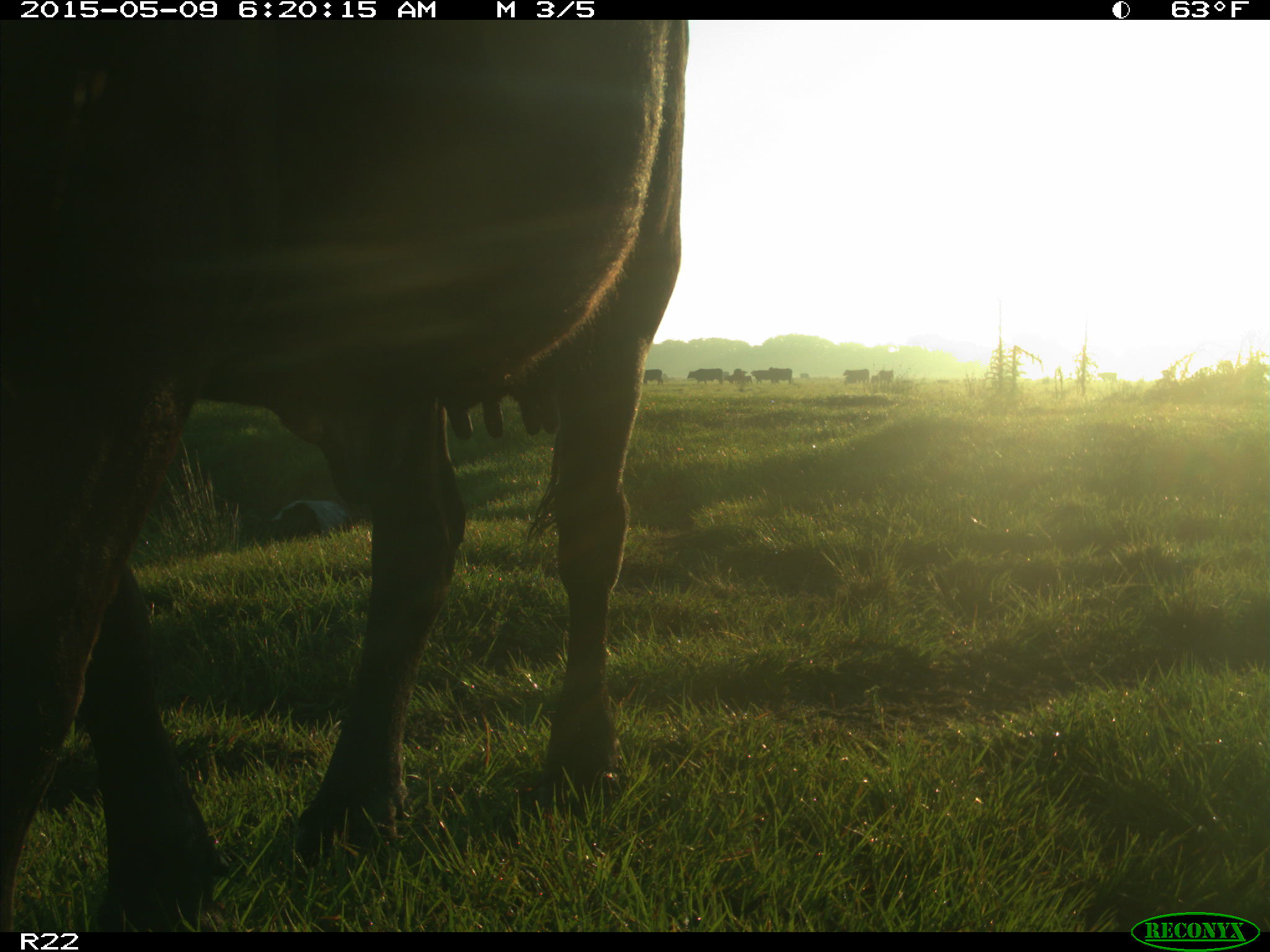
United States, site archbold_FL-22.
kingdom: Animalia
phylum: Chordata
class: Mammalia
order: Artiodactyla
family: Bovidae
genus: Bos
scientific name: Bos taurus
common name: domestic cow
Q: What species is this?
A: Bos taurus (domestic cow).